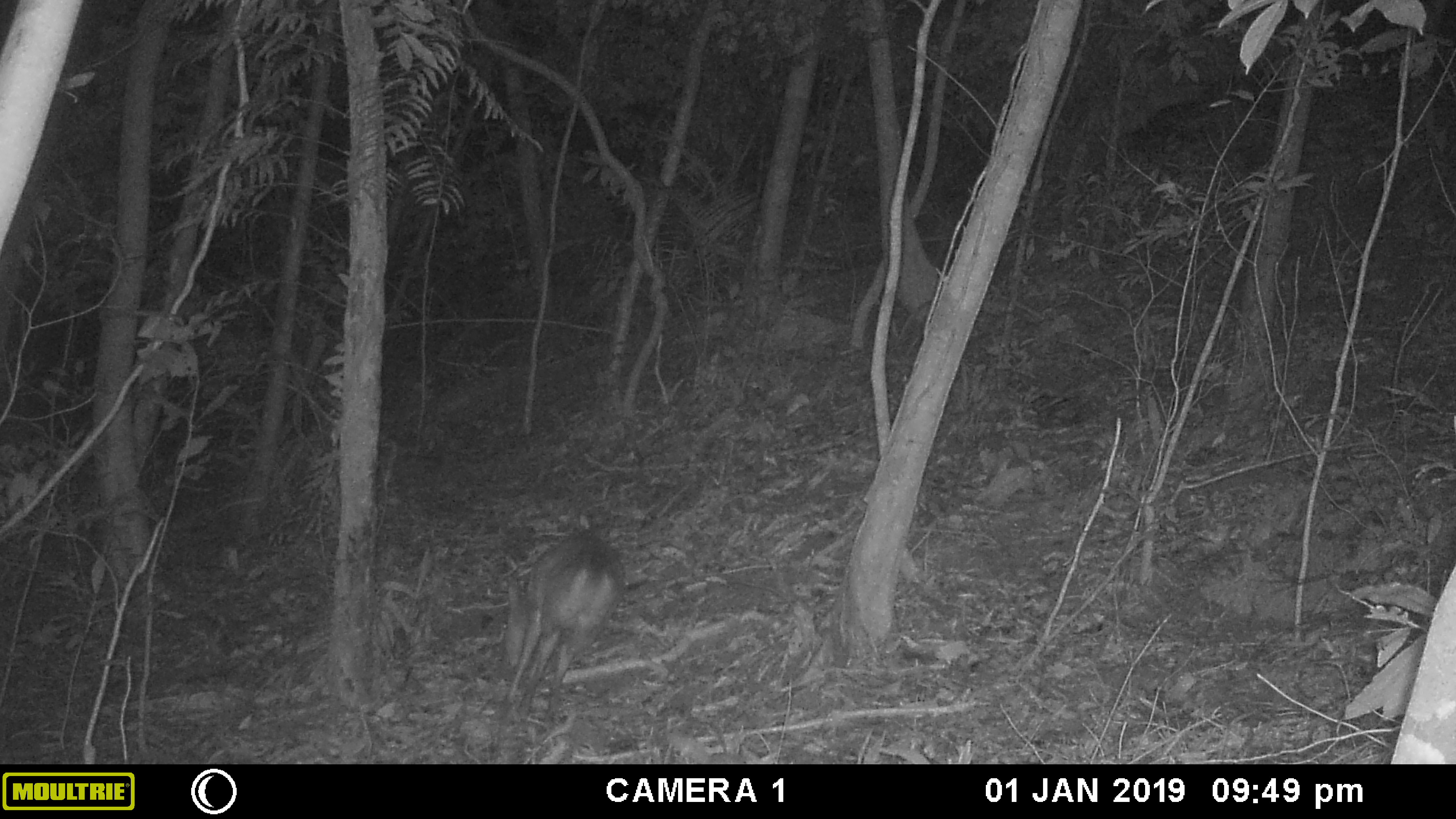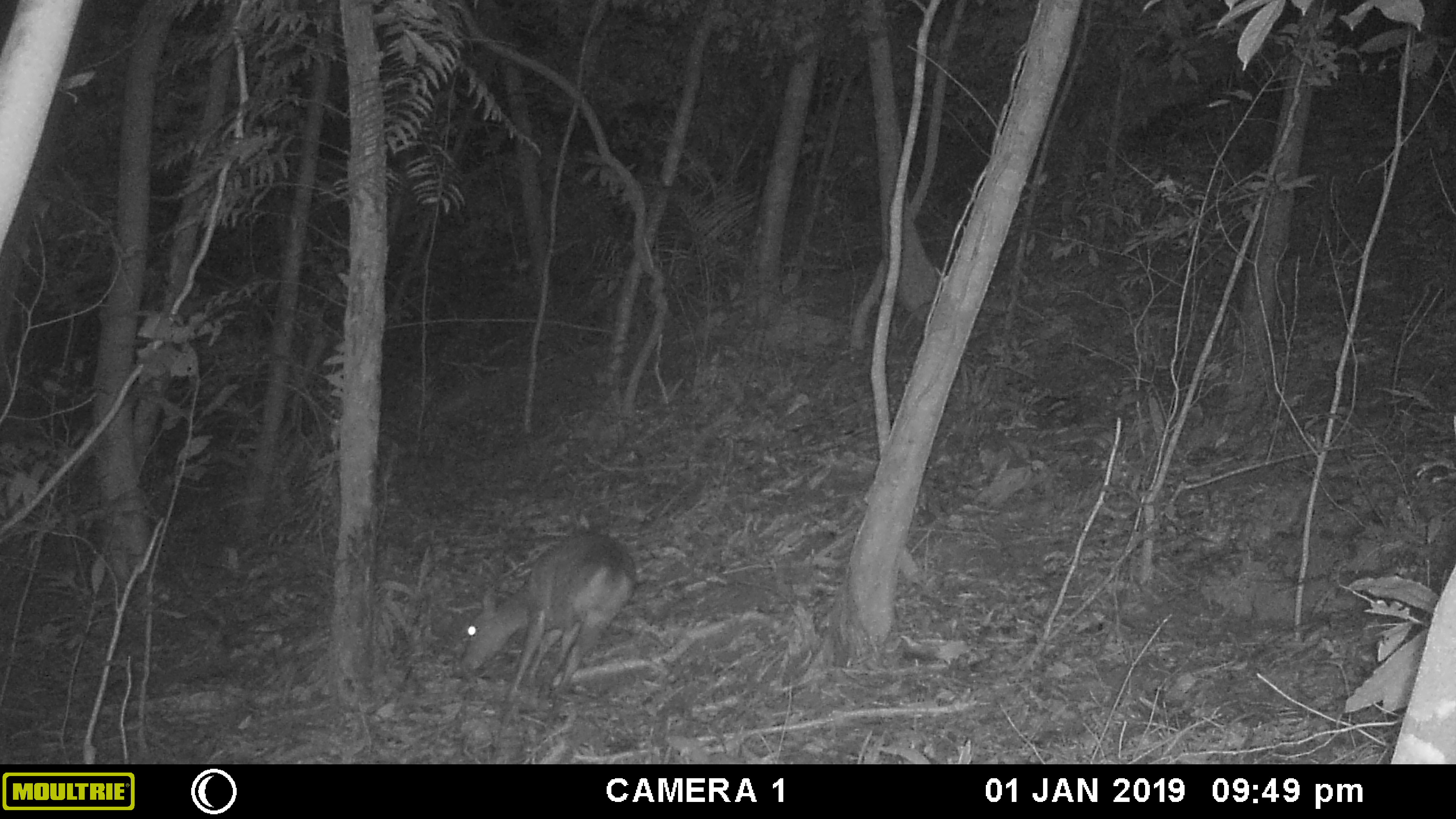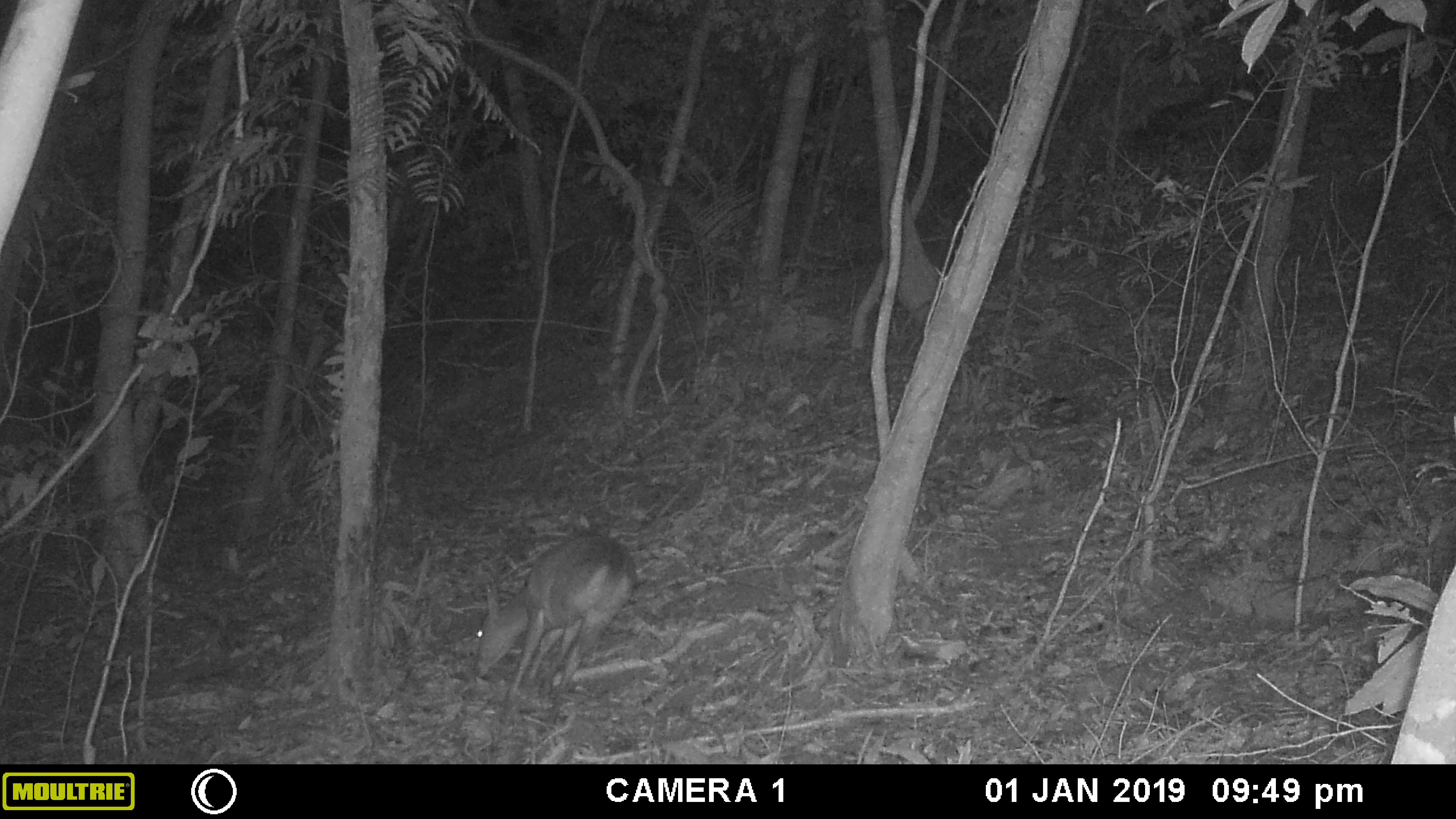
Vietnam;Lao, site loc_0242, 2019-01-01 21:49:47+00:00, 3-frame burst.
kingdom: Animalia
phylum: Chordata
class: Mammalia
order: Artiodactyla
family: Cervidae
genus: Muntiacus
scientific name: Muntiacus vuquangensis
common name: large-antlered muntjac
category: large antlered muntjac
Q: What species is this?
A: Large antlered muntjac (large-antlered muntjac) (Muntiacus vuquangensis).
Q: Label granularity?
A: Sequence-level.